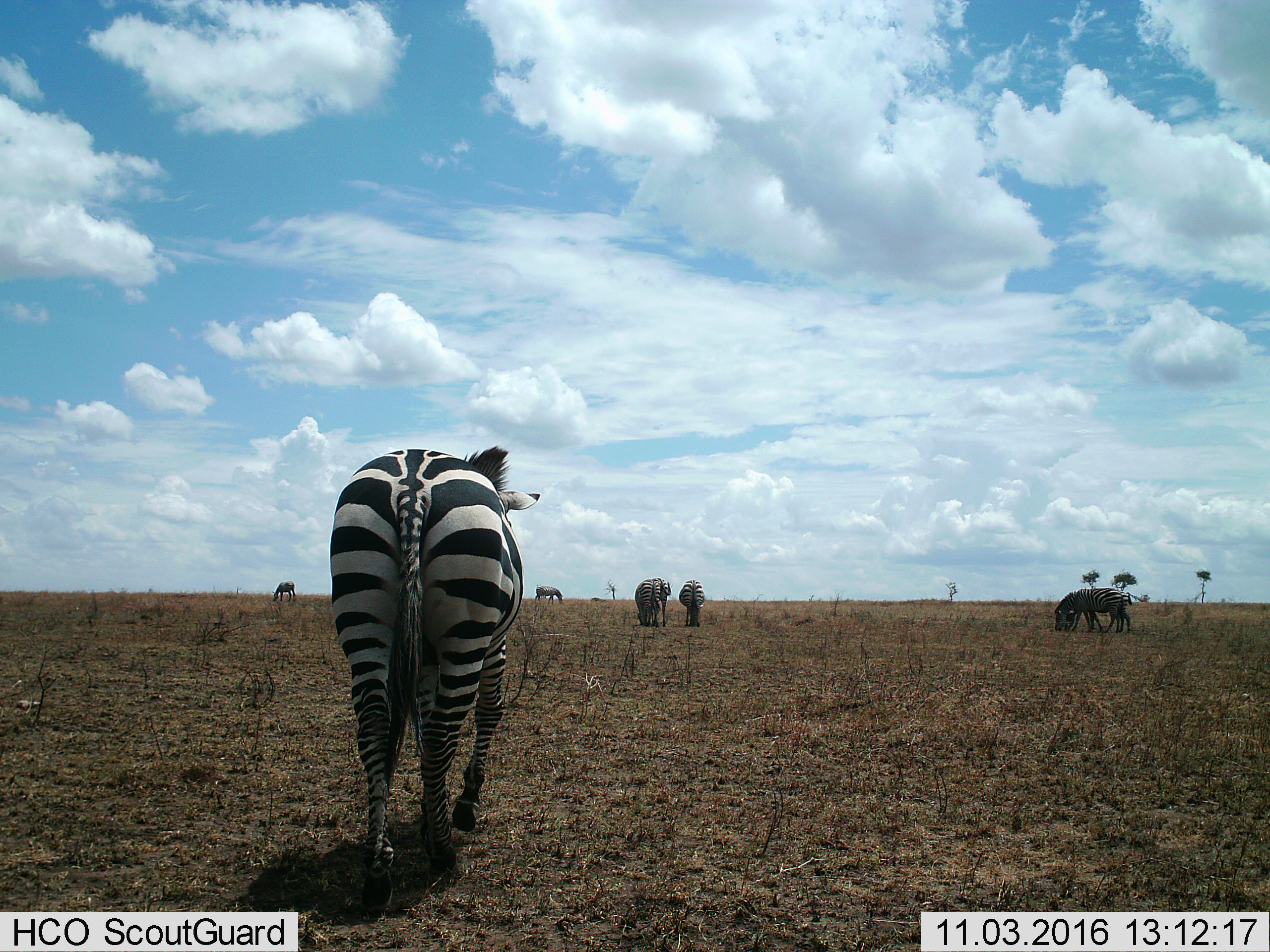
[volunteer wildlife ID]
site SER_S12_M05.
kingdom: Animalia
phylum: Chordata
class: Mammalia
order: Perissodactyla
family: Equidae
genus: Equus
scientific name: Equus quagga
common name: plains zebra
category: zebraplains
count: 8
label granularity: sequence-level